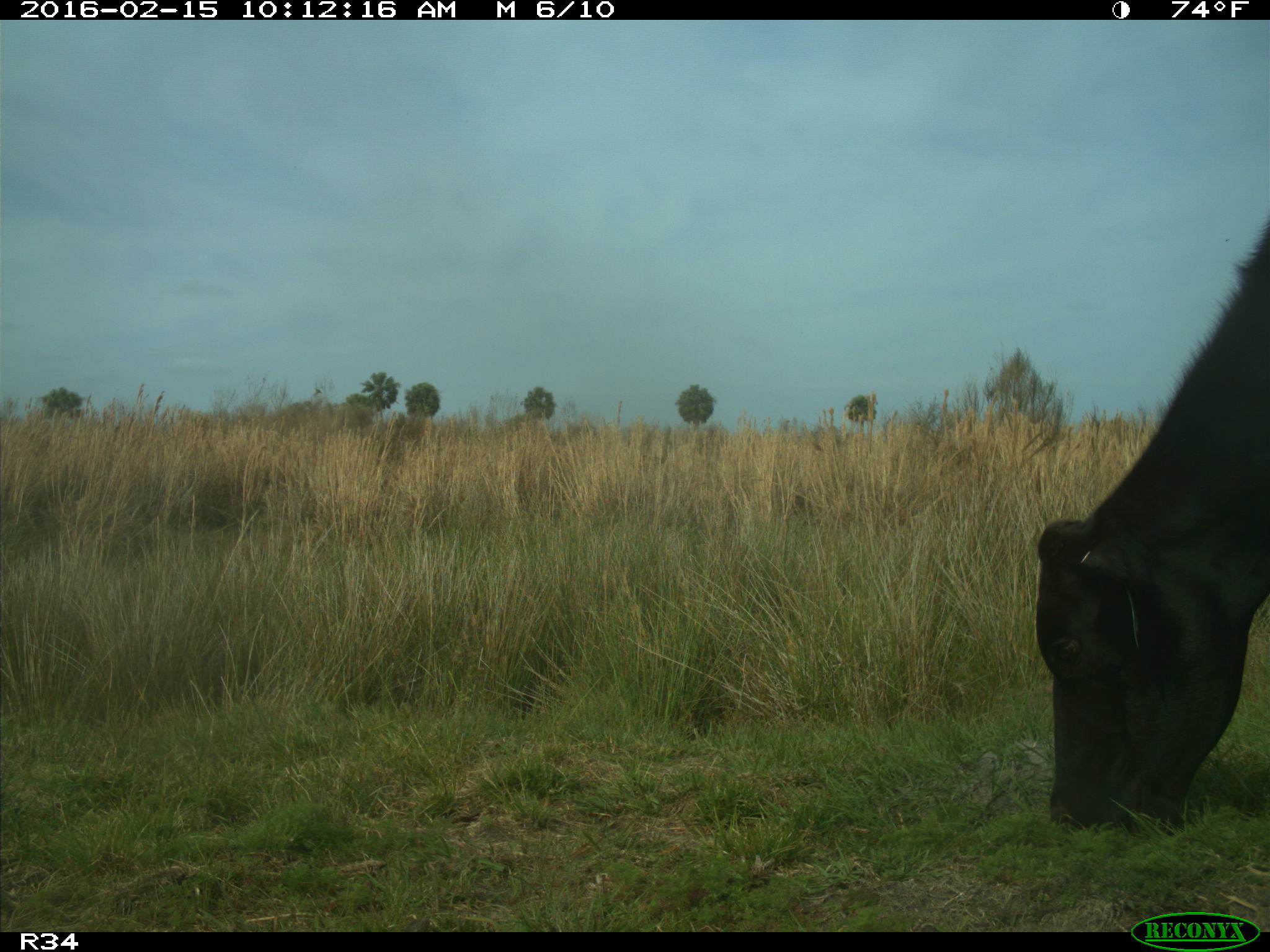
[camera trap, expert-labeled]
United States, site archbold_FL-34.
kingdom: Animalia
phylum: Chordata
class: Mammalia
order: Artiodactyla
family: Bovidae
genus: Bos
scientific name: Bos taurus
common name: domestic cow